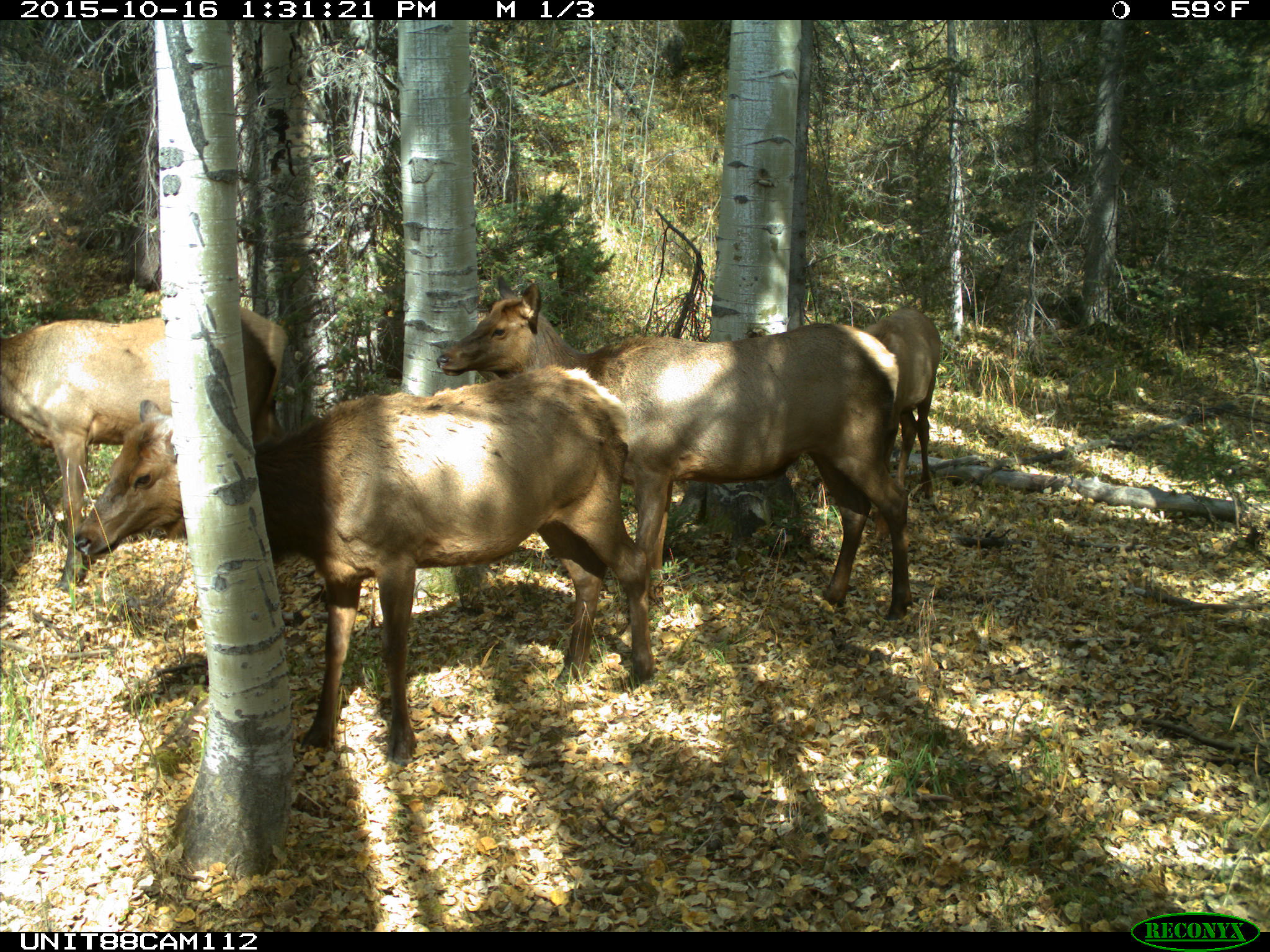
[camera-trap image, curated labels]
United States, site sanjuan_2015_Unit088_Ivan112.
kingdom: Animalia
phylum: Chordata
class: Mammalia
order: Artiodactyla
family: Cervidae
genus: Cervus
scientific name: Cervus elaphus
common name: red deer